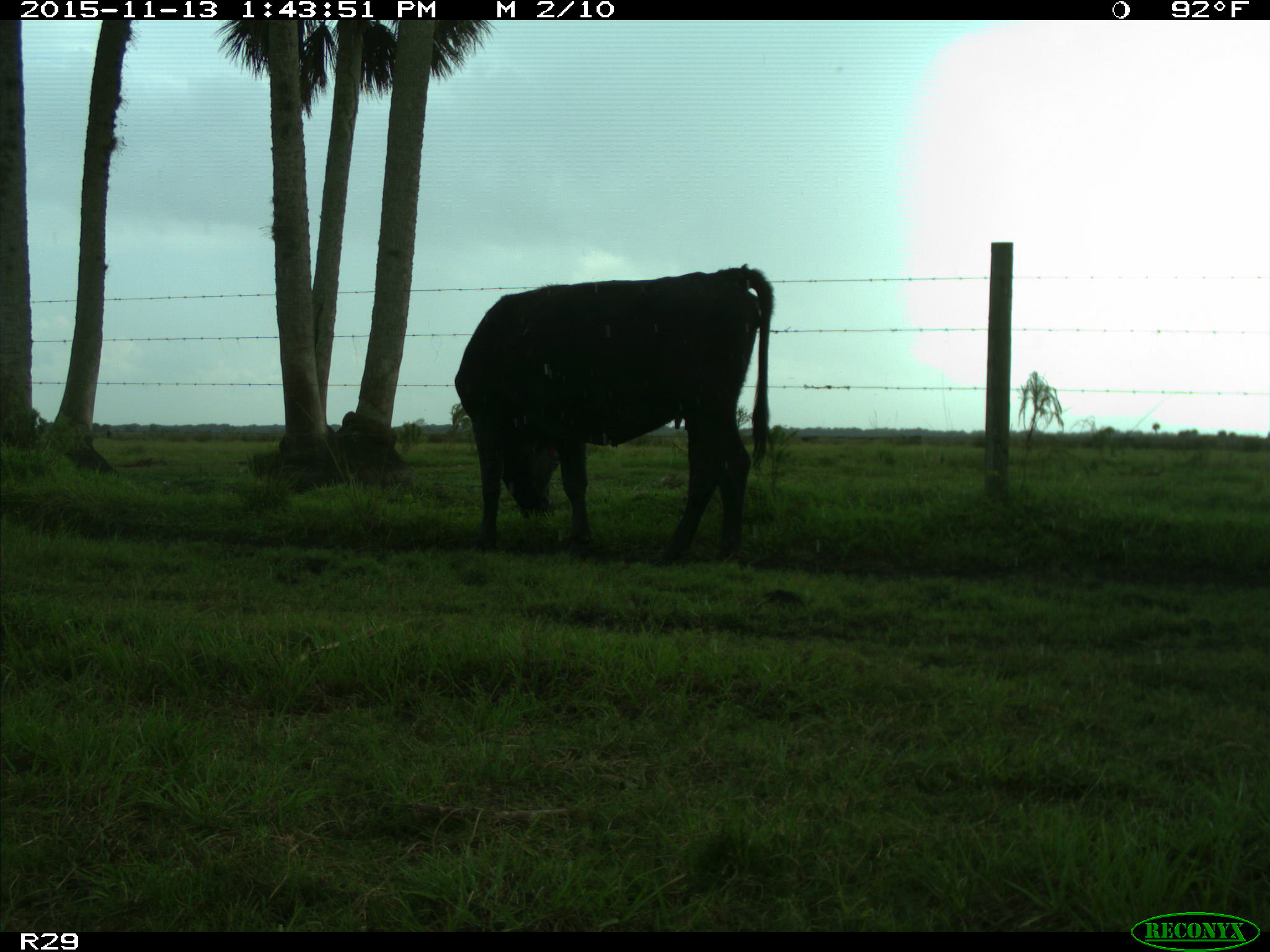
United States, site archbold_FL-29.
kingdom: Animalia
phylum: Chordata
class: Mammalia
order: Artiodactyla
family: Bovidae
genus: Bos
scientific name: Bos taurus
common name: domestic cow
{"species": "Bos taurus (domestic cow)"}